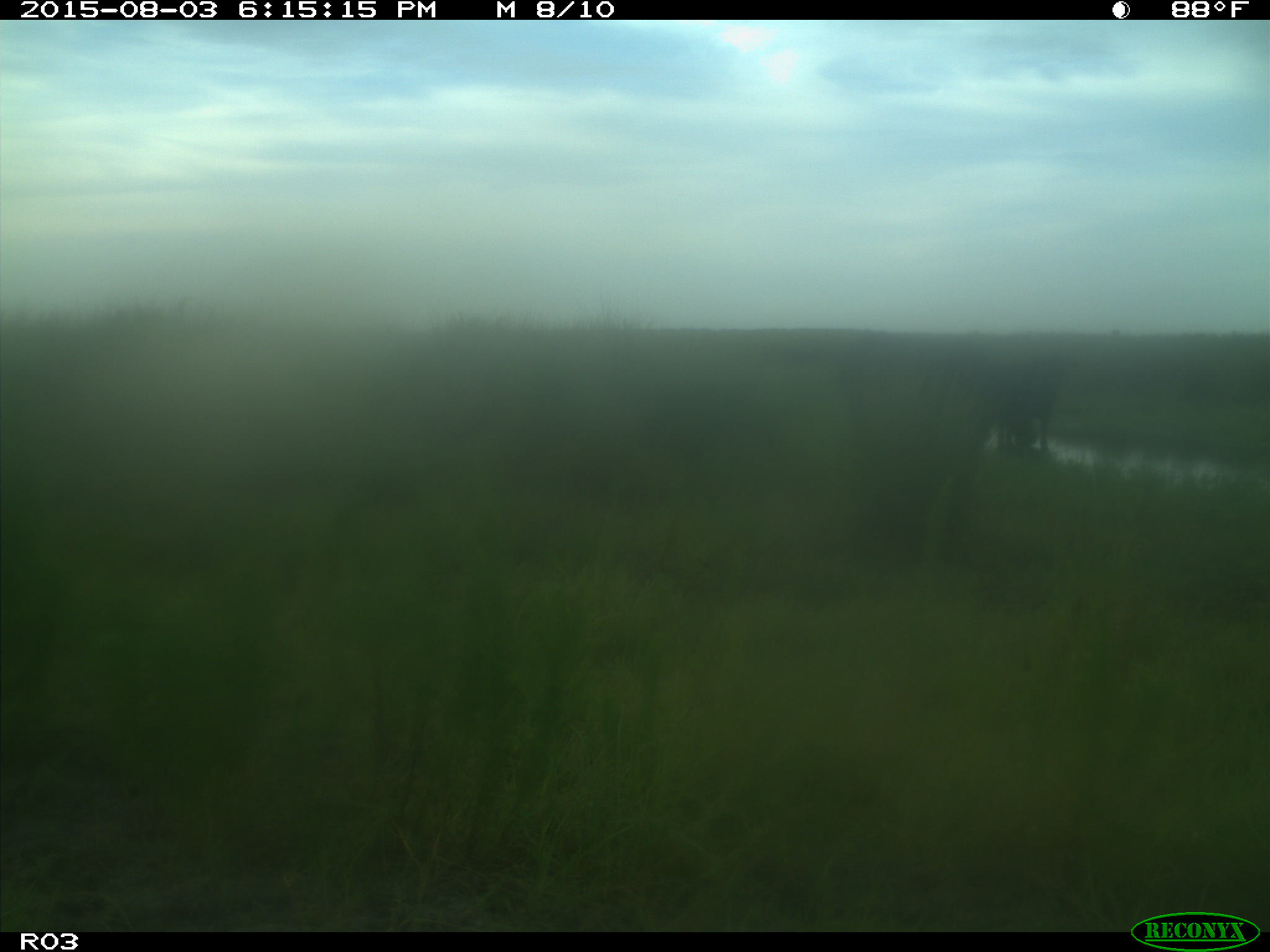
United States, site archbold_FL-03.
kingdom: Animalia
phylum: Chordata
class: Mammalia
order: Artiodactyla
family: Bovidae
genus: Bos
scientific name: Bos taurus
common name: domestic cow